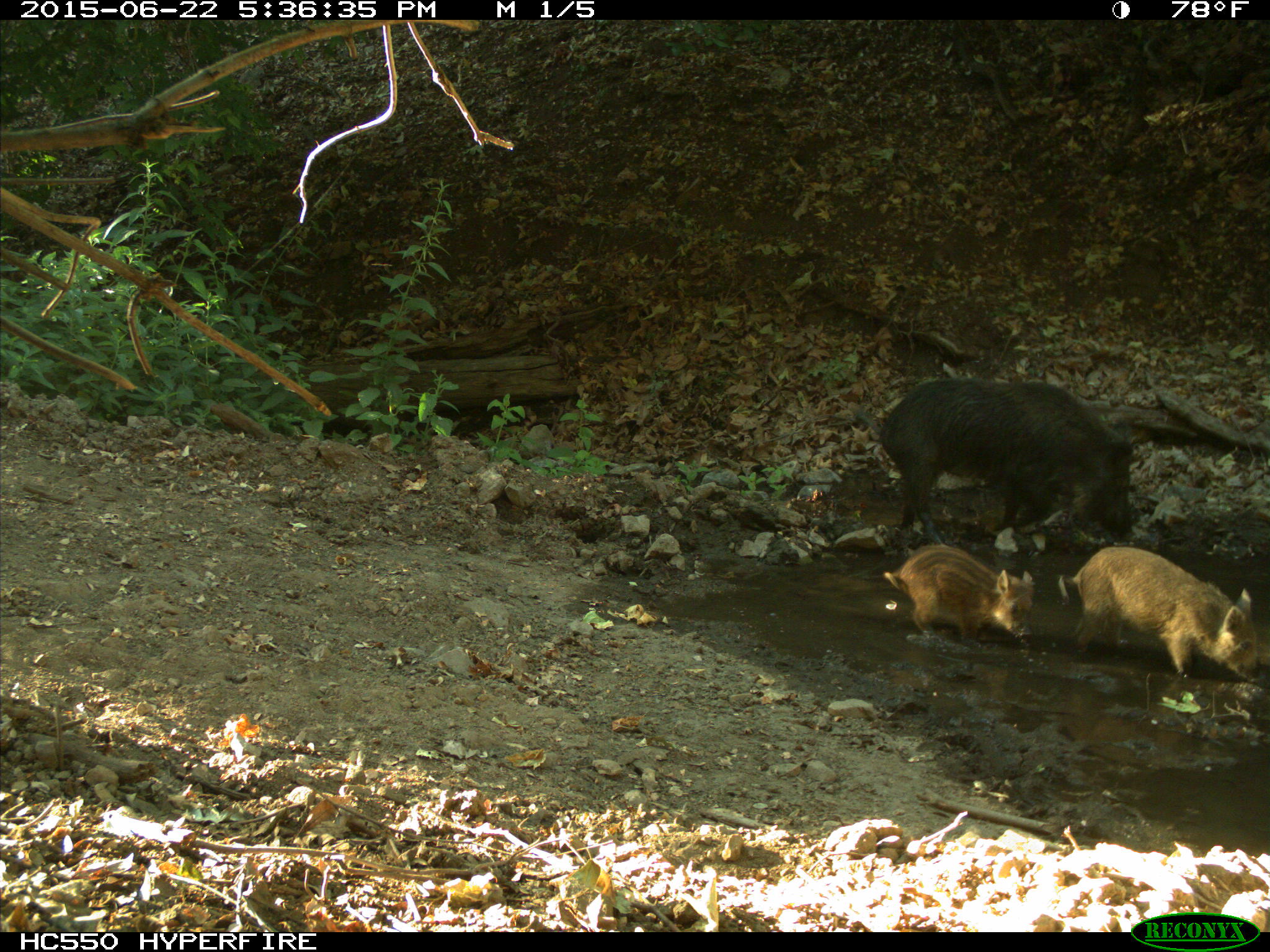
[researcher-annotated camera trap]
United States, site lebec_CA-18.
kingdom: Animalia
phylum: Chordata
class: Mammalia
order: Artiodactyla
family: Suidae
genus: Sus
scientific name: Sus scrofa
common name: wild boar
Sus scrofa (wild boar).